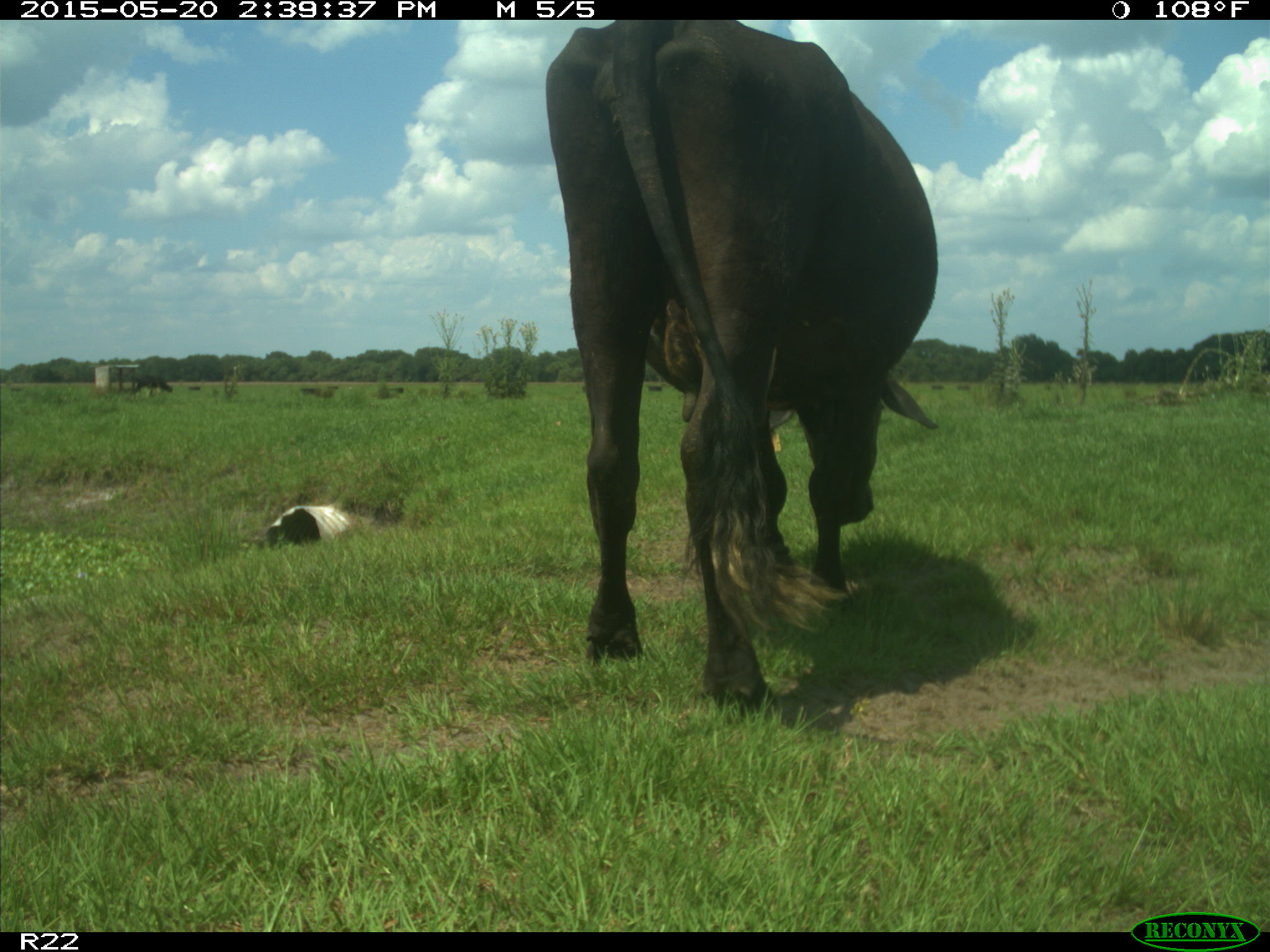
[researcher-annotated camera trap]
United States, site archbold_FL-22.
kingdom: Animalia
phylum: Chordata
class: Mammalia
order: Artiodactyla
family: Bovidae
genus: Bos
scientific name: Bos taurus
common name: domestic cow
Bos taurus (domestic cow).